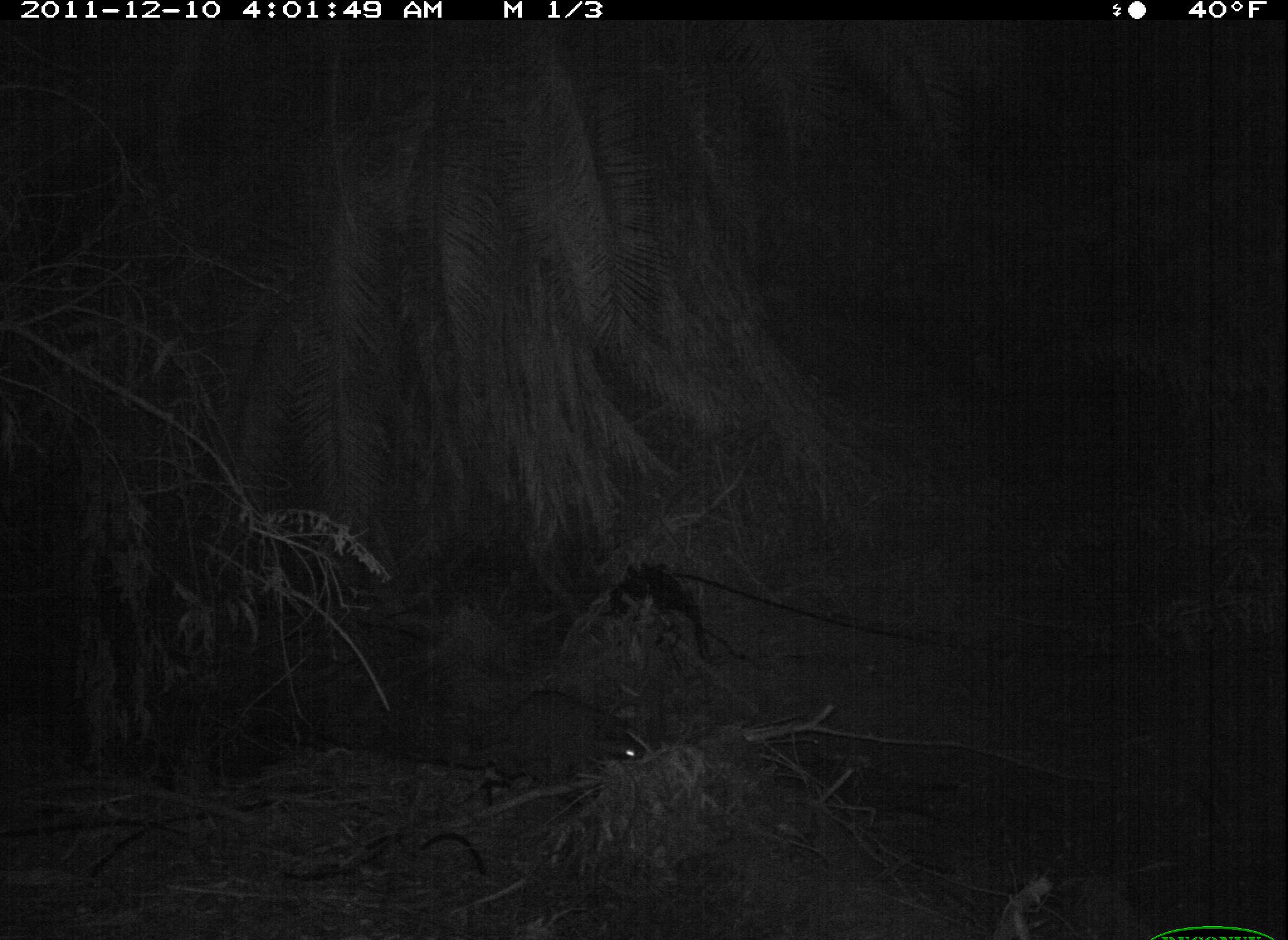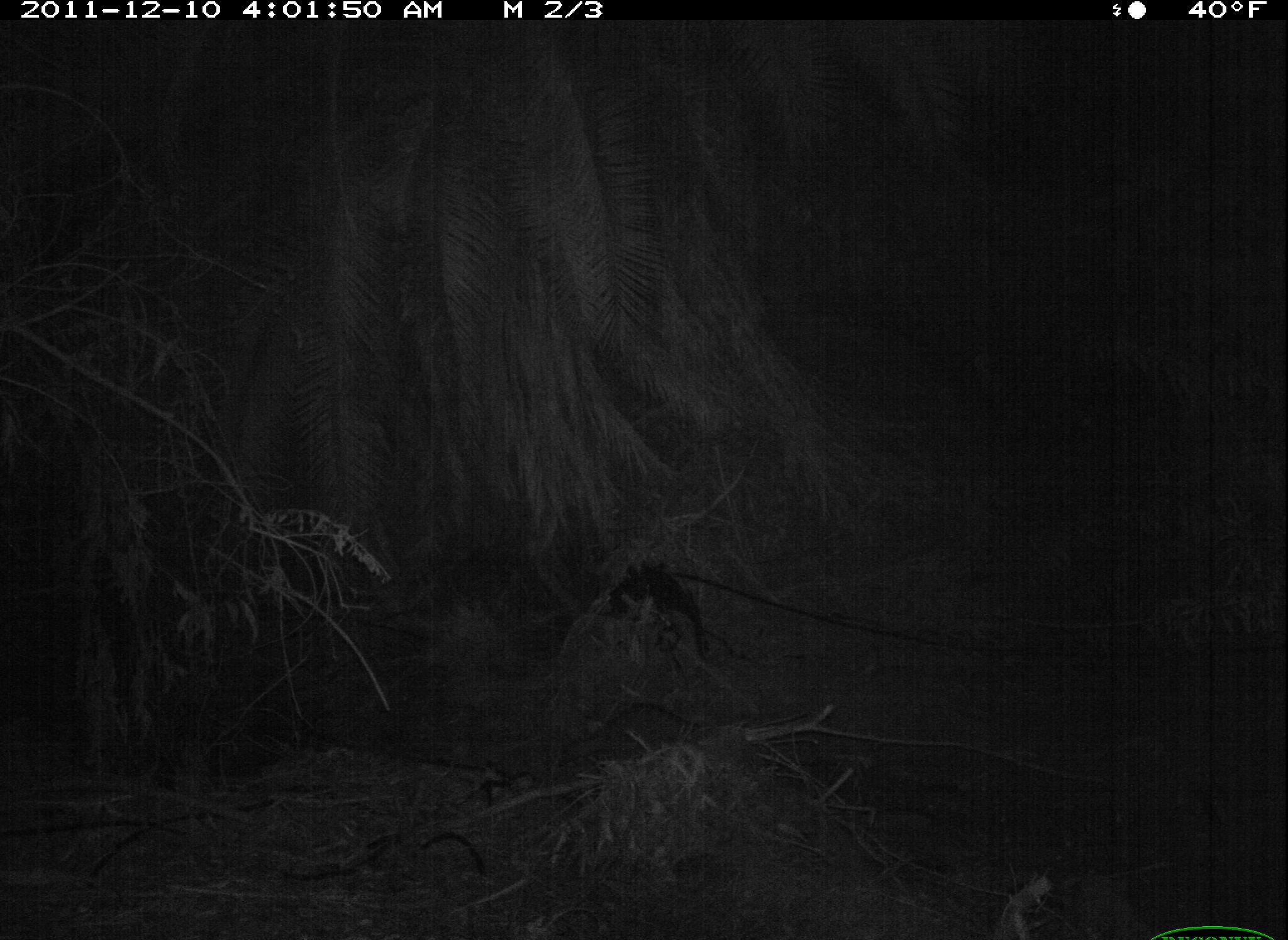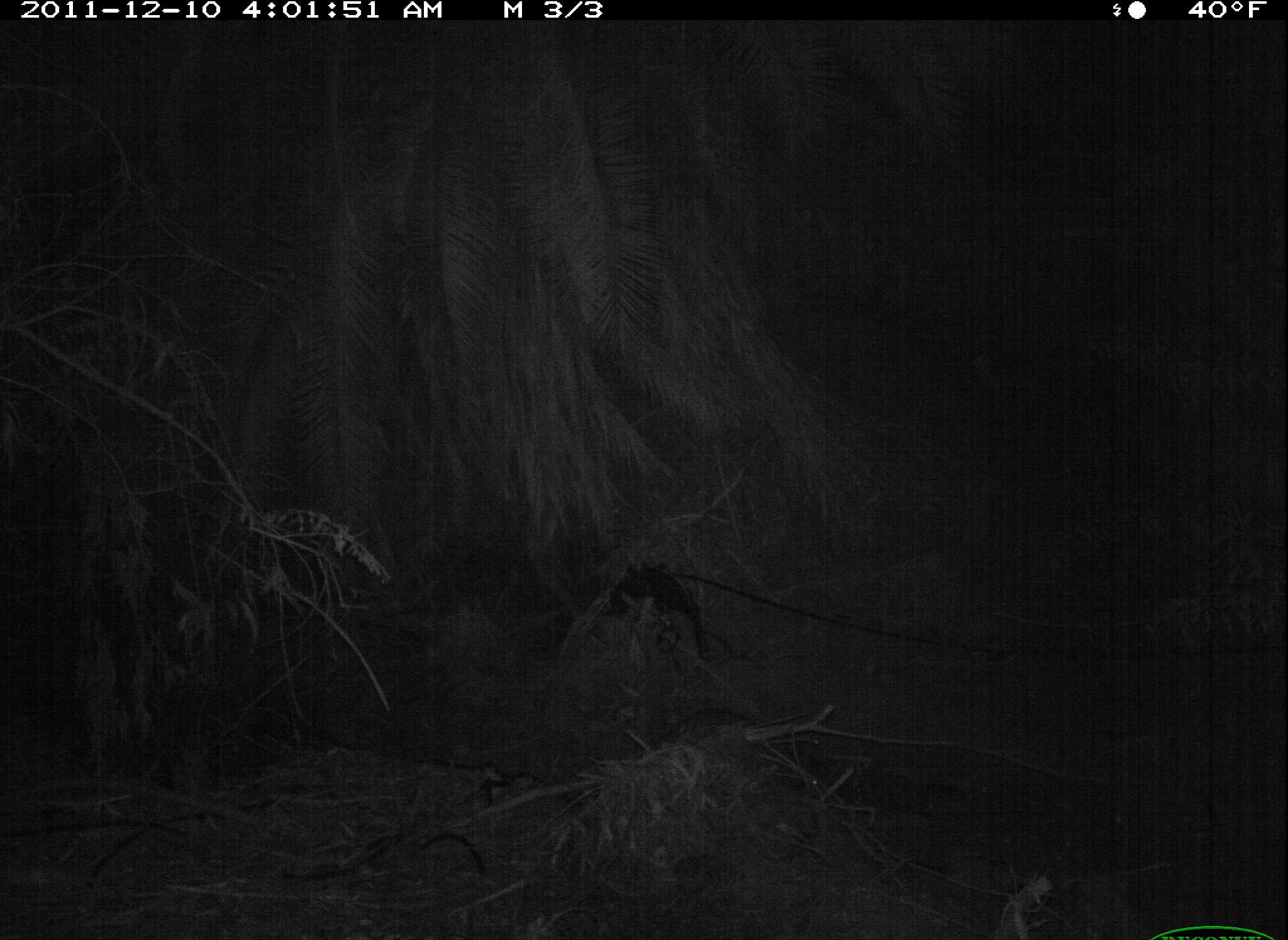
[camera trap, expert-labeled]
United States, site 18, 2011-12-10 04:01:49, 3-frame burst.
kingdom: Animalia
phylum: Chordata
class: Mammalia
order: Carnivora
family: Procyonidae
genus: Procyon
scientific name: Procyon lotor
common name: raccoon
Raccoon (Procyon lotor).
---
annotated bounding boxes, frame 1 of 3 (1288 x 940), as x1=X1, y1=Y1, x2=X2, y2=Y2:
raccoon: x1=441, y1=691, x2=644, y2=785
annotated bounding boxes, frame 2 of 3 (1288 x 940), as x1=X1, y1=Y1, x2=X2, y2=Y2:
raccoon: x1=559, y1=707, x2=702, y2=779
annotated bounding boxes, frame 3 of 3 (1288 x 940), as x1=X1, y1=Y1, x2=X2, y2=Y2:
raccoon: x1=631, y1=710, x2=825, y2=796